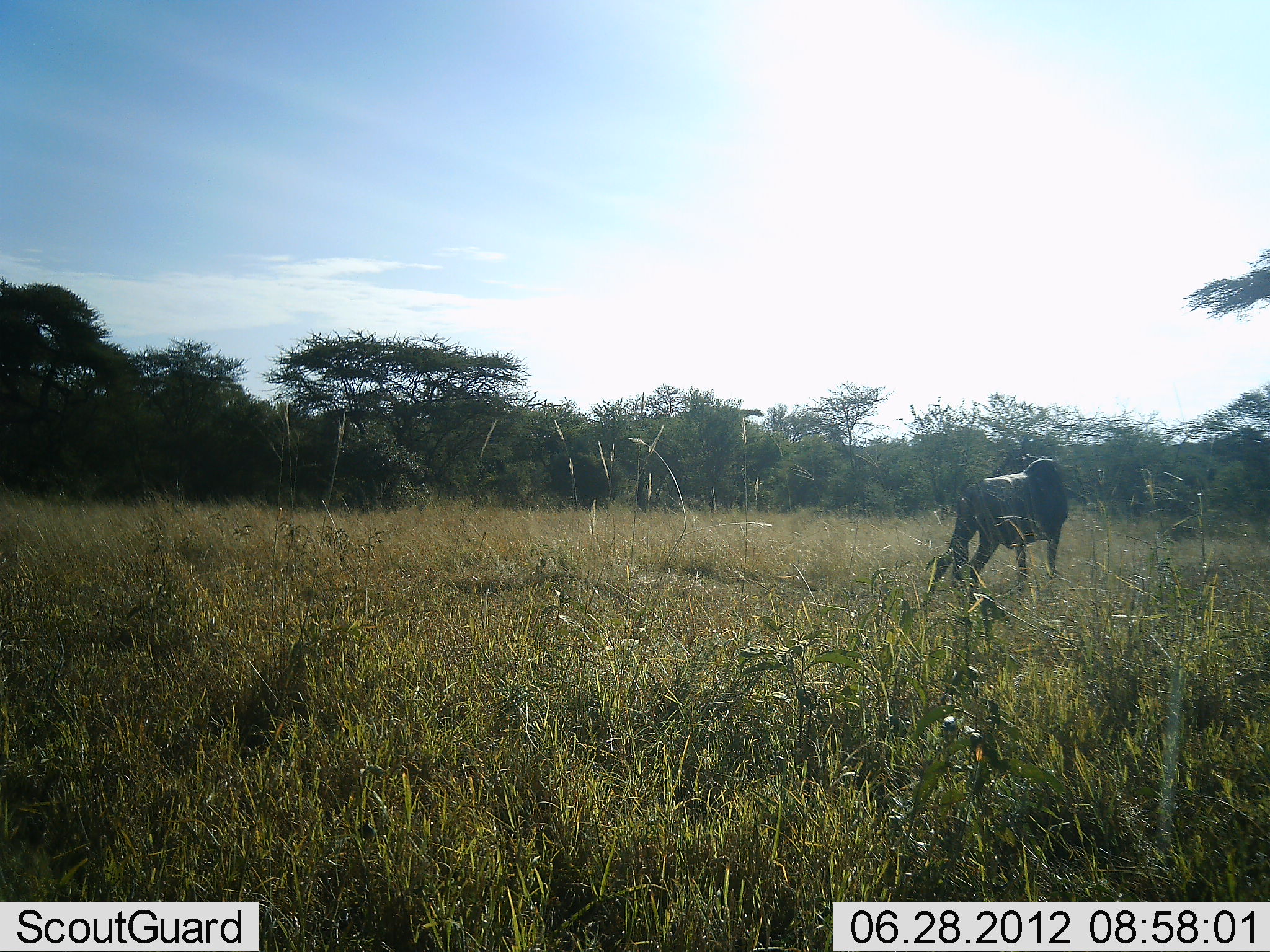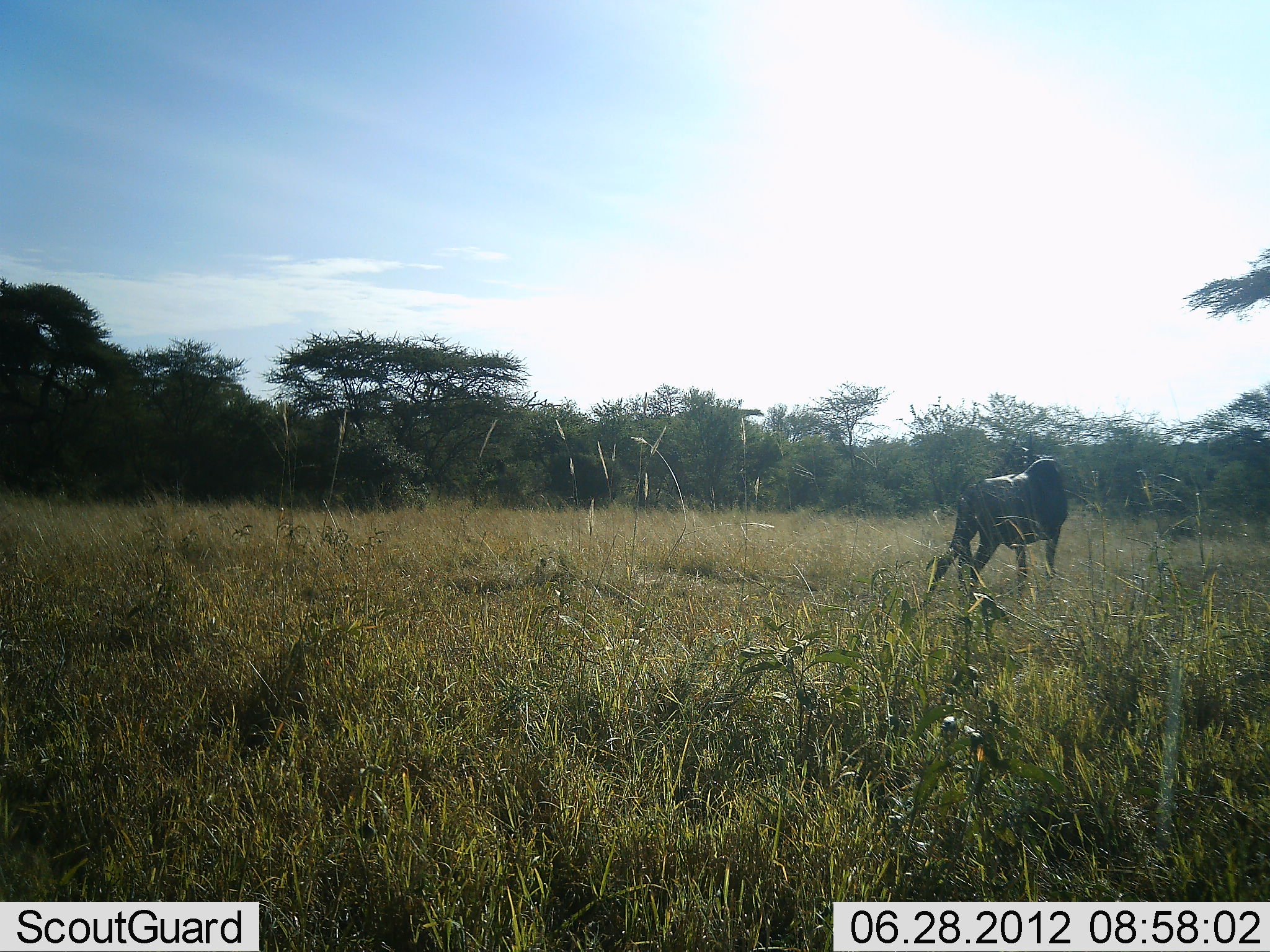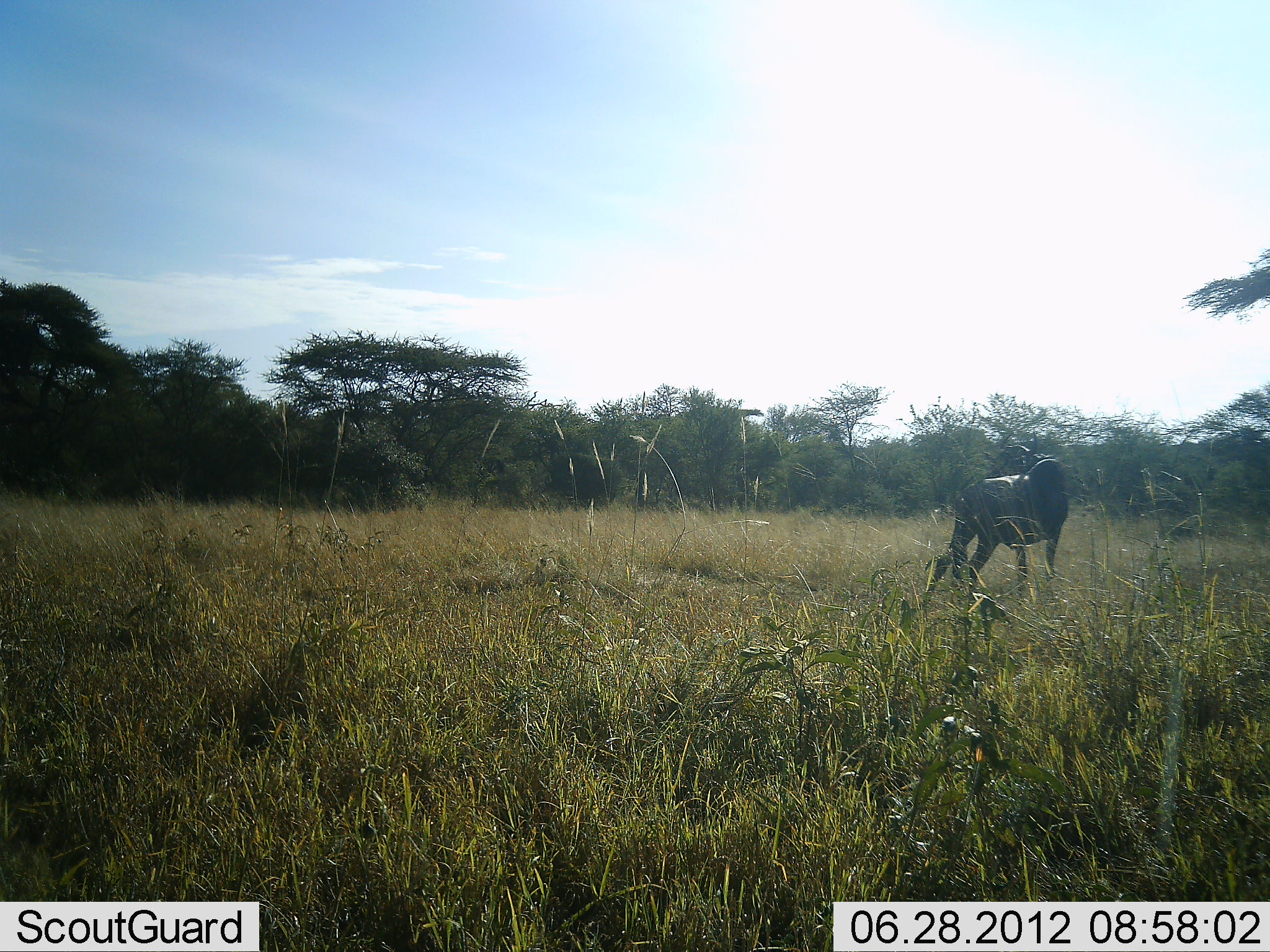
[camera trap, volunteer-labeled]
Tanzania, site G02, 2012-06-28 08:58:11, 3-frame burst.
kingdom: Animalia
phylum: Chordata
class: Mammalia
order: Artiodactyla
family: Bovidae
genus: Connochaetes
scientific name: Connochaetes taurinus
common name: blue wildebeest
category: wildebeest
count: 1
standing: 100%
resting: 0%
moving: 0%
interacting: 0%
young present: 0%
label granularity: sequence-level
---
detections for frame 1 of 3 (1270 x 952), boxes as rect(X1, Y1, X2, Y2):
animal: rect(925, 456, 1070, 602)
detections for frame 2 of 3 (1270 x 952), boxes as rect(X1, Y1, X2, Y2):
animal: rect(931, 455, 1069, 594)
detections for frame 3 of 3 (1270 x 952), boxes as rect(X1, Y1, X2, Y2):
animal: rect(931, 431, 1072, 593)